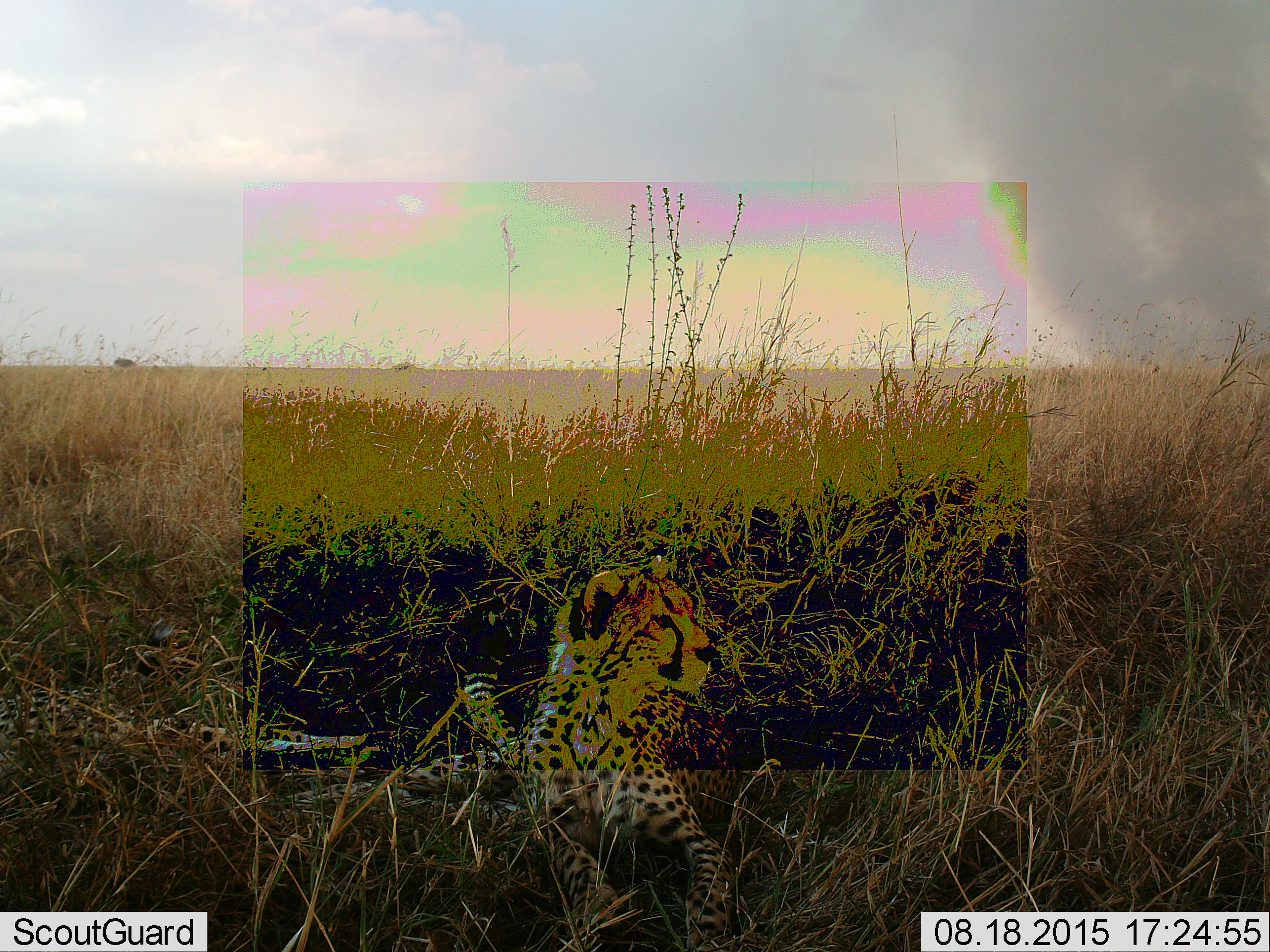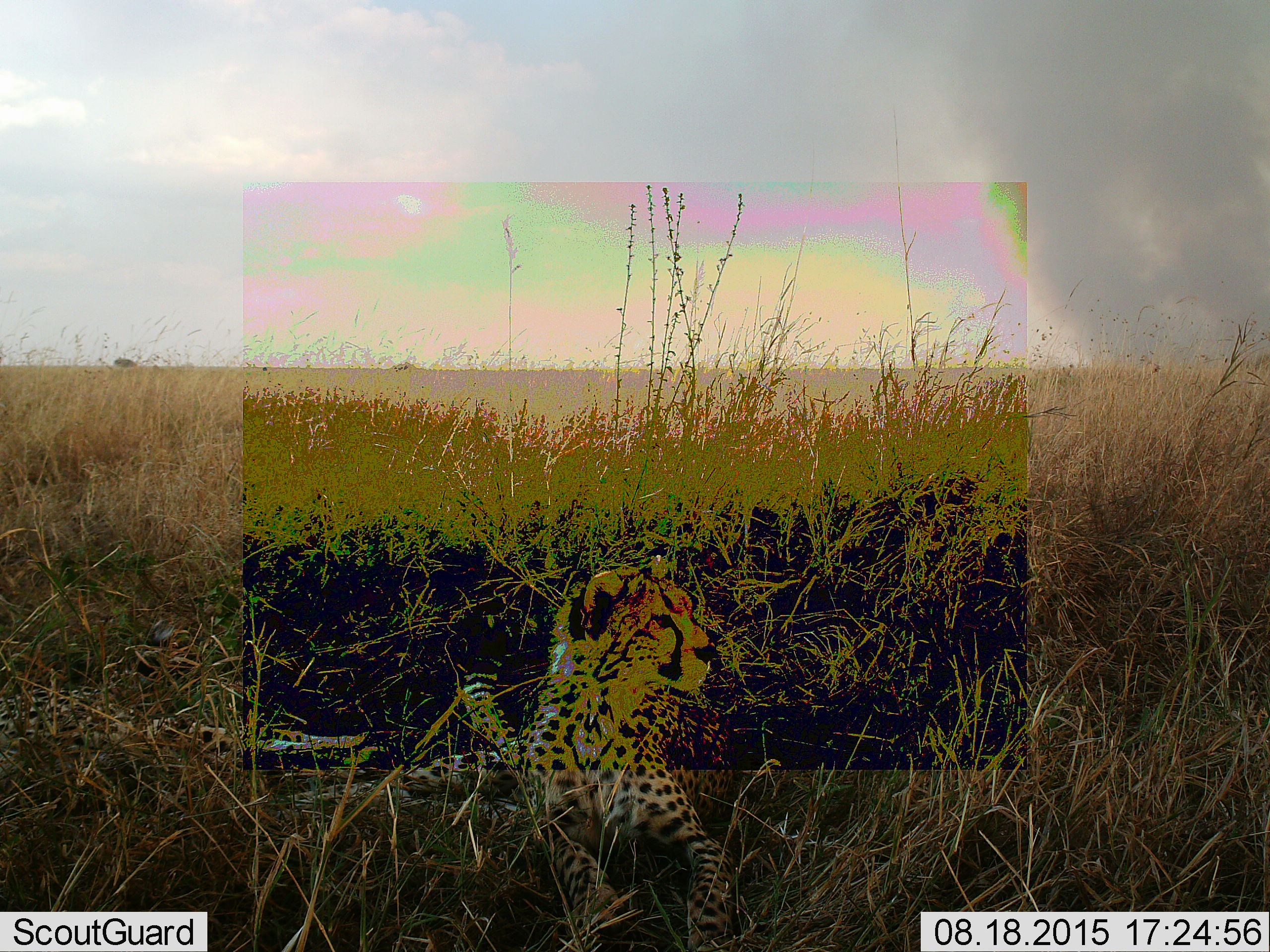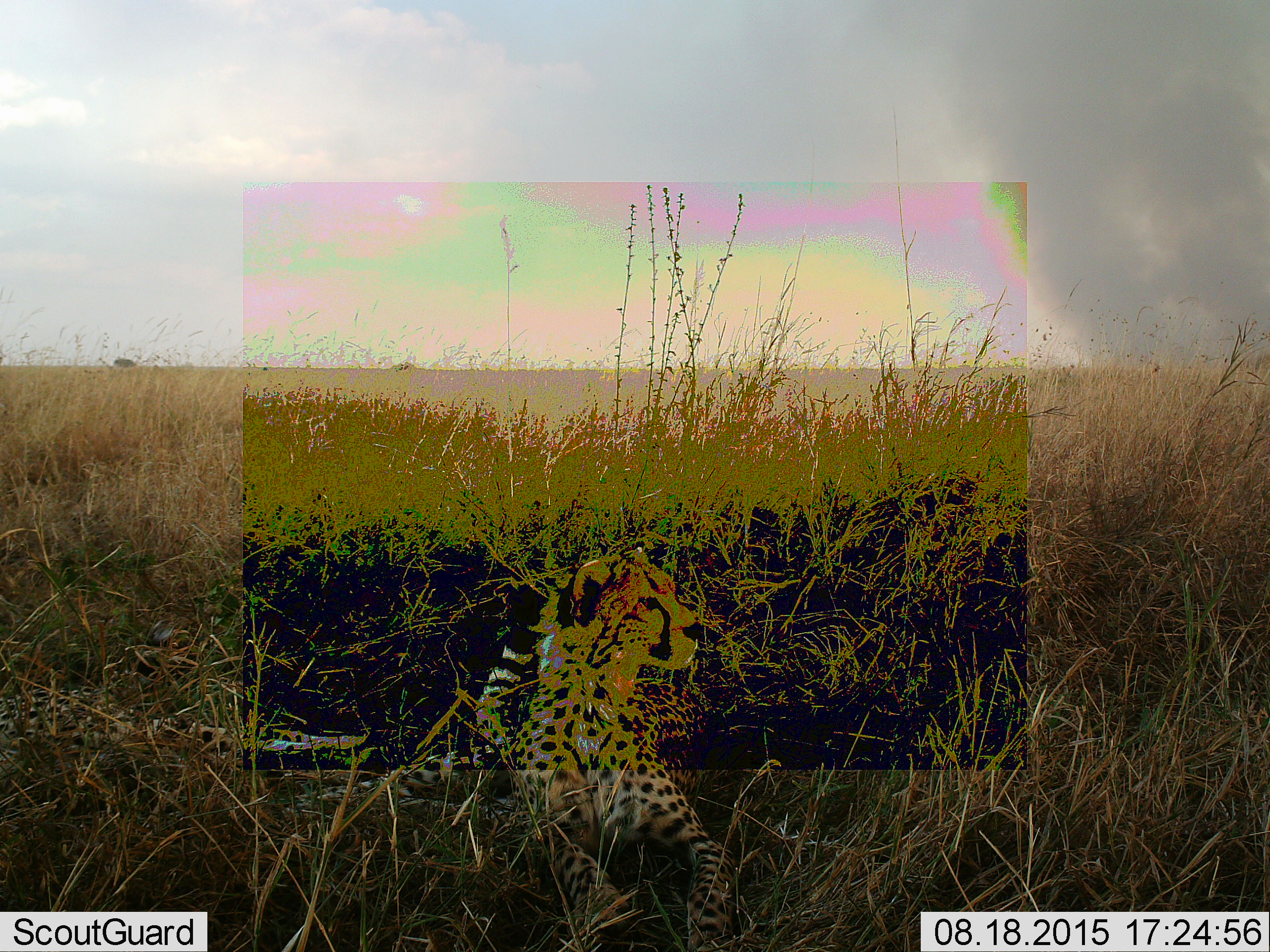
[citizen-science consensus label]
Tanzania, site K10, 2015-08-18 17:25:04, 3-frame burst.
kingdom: Animalia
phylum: Chordata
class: Mammalia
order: Carnivora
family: Felidae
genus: Acinonyx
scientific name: Acinonyx jubatus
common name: cheetah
Cheetah (Acinonyx jubatus), count 1. Behavior (volunteer vote fractions): standing 0%, resting 100%, moving 0%, interacting 0%. Young present (vote fraction): 0%. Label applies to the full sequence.